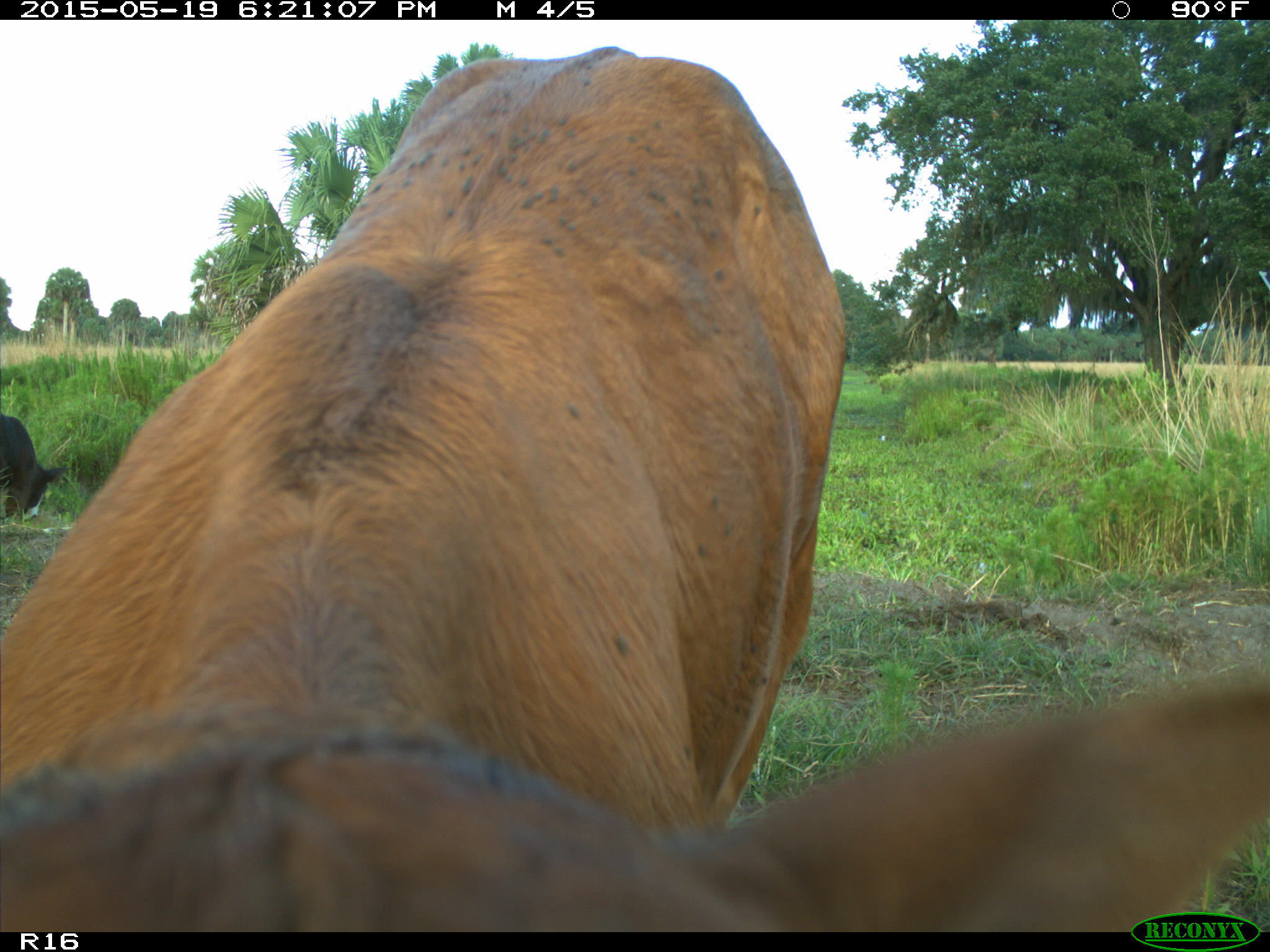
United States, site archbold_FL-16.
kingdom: Animalia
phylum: Chordata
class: Mammalia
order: Artiodactyla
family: Bovidae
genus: Bos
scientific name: Bos taurus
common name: domestic cow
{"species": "Bos taurus (domestic cow)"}